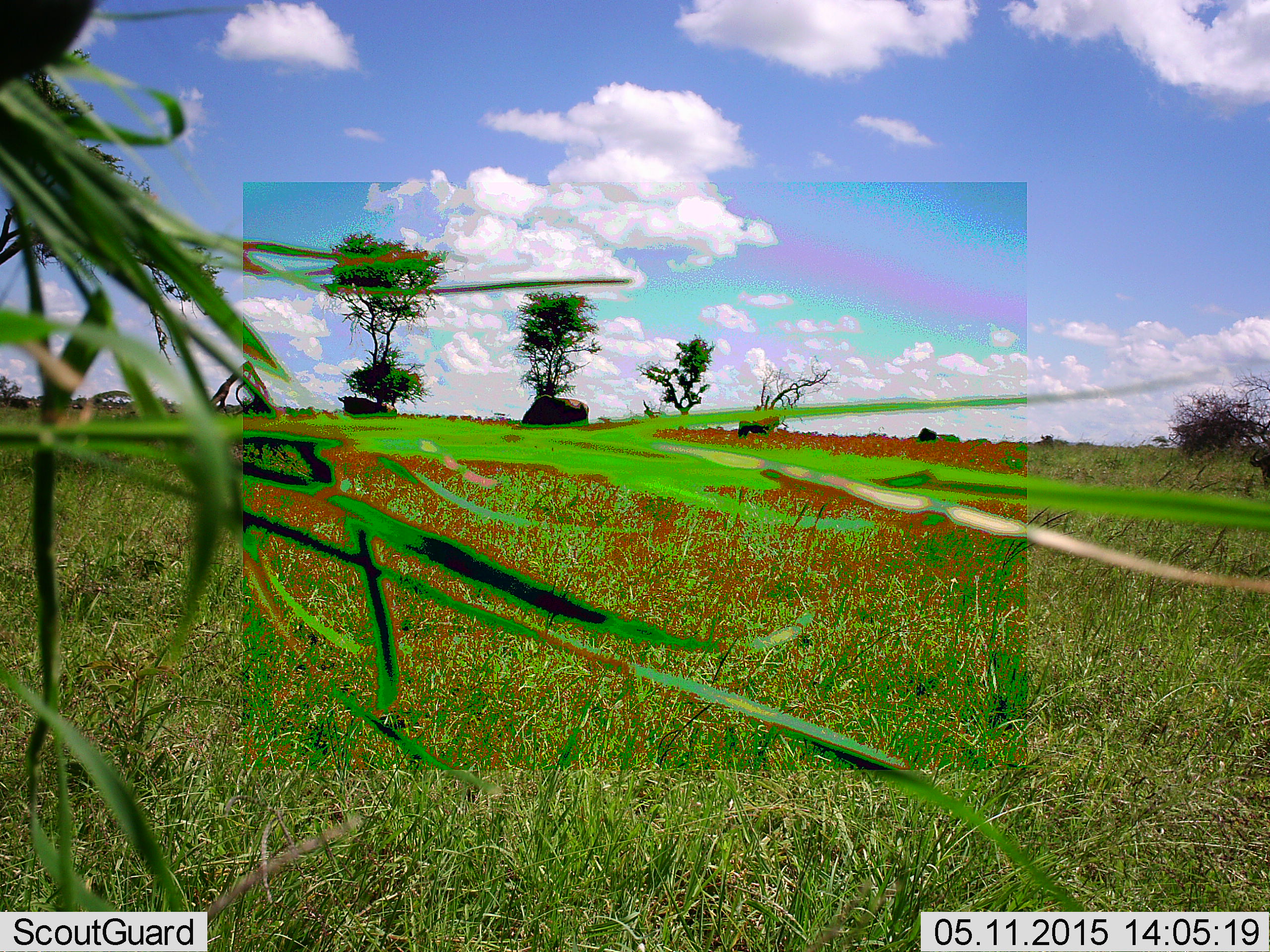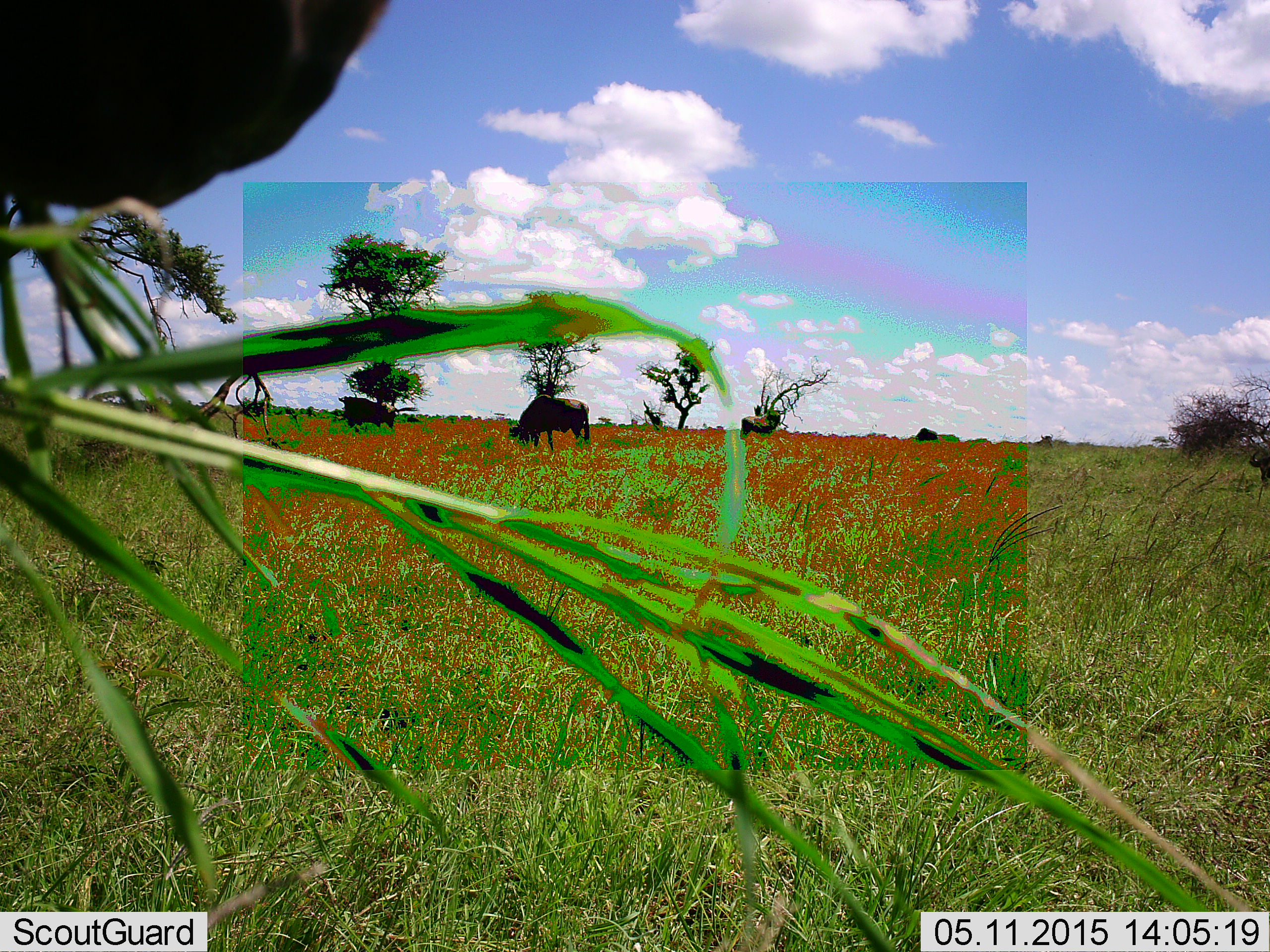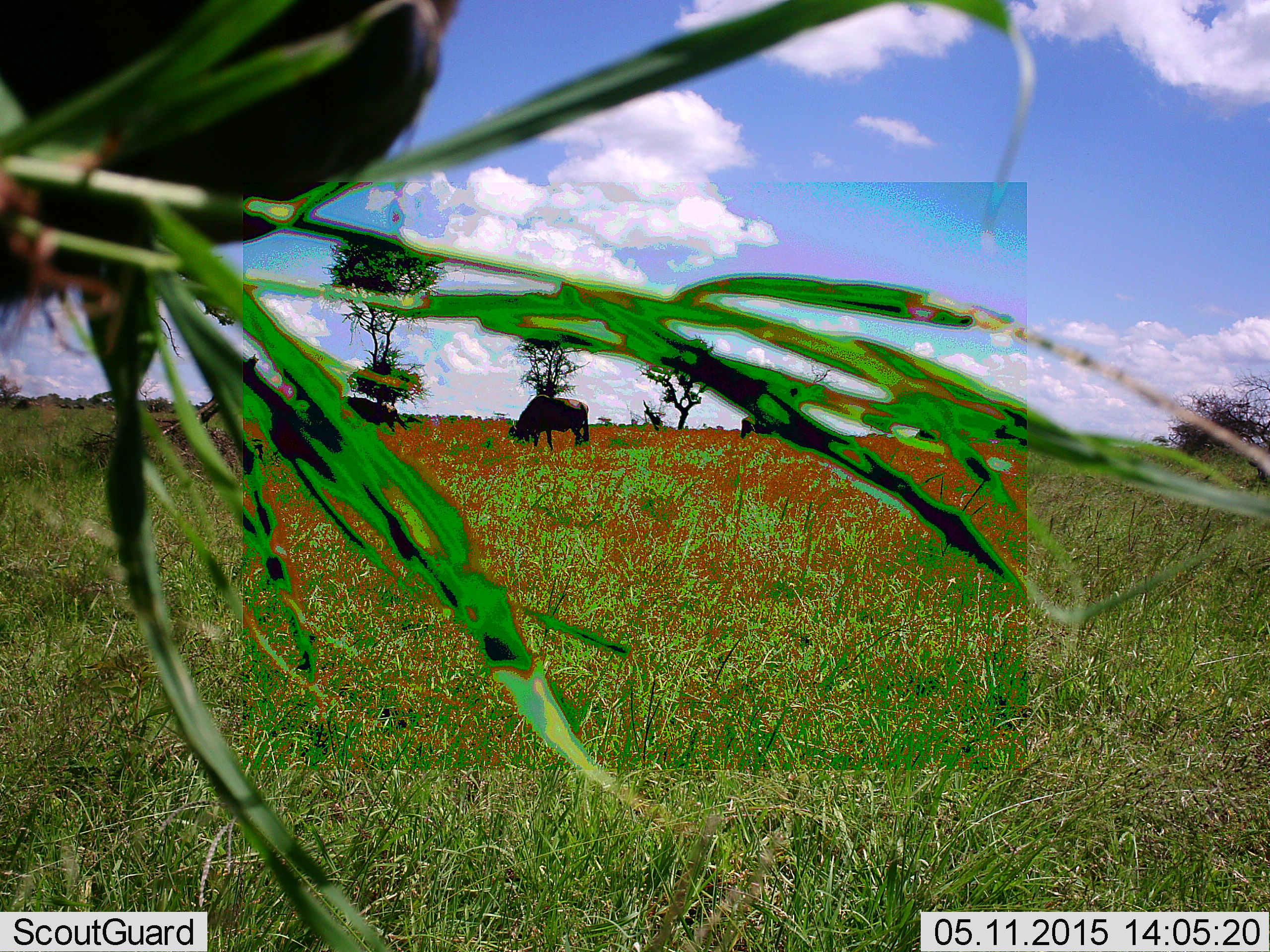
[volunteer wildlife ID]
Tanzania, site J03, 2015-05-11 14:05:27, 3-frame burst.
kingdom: Animalia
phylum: Chordata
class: Mammalia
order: Artiodactyla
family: Bovidae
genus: Connochaetes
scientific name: Connochaetes taurinus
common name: blue wildebeest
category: wildebeest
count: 3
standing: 60%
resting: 0%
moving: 0%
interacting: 0%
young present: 0%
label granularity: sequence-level